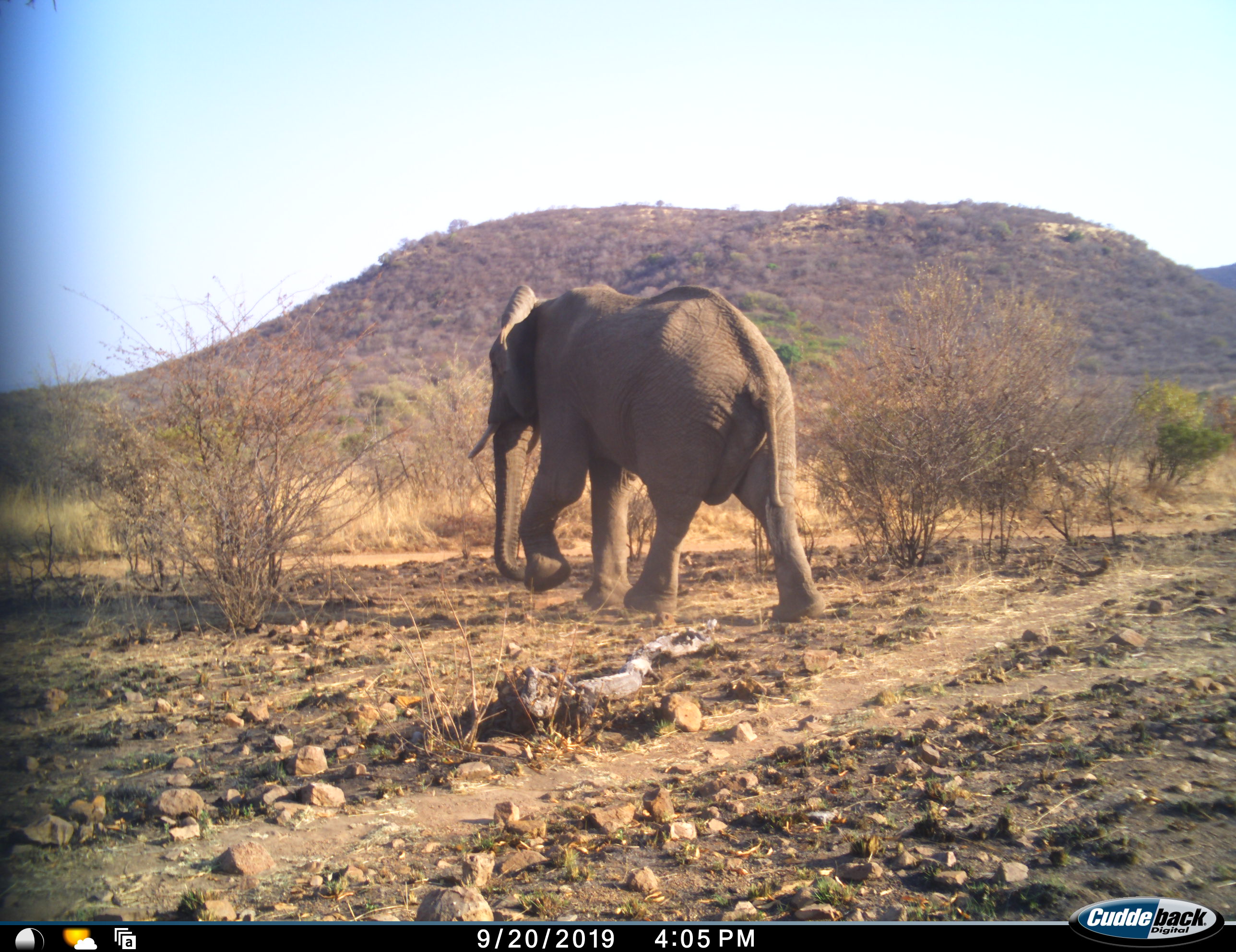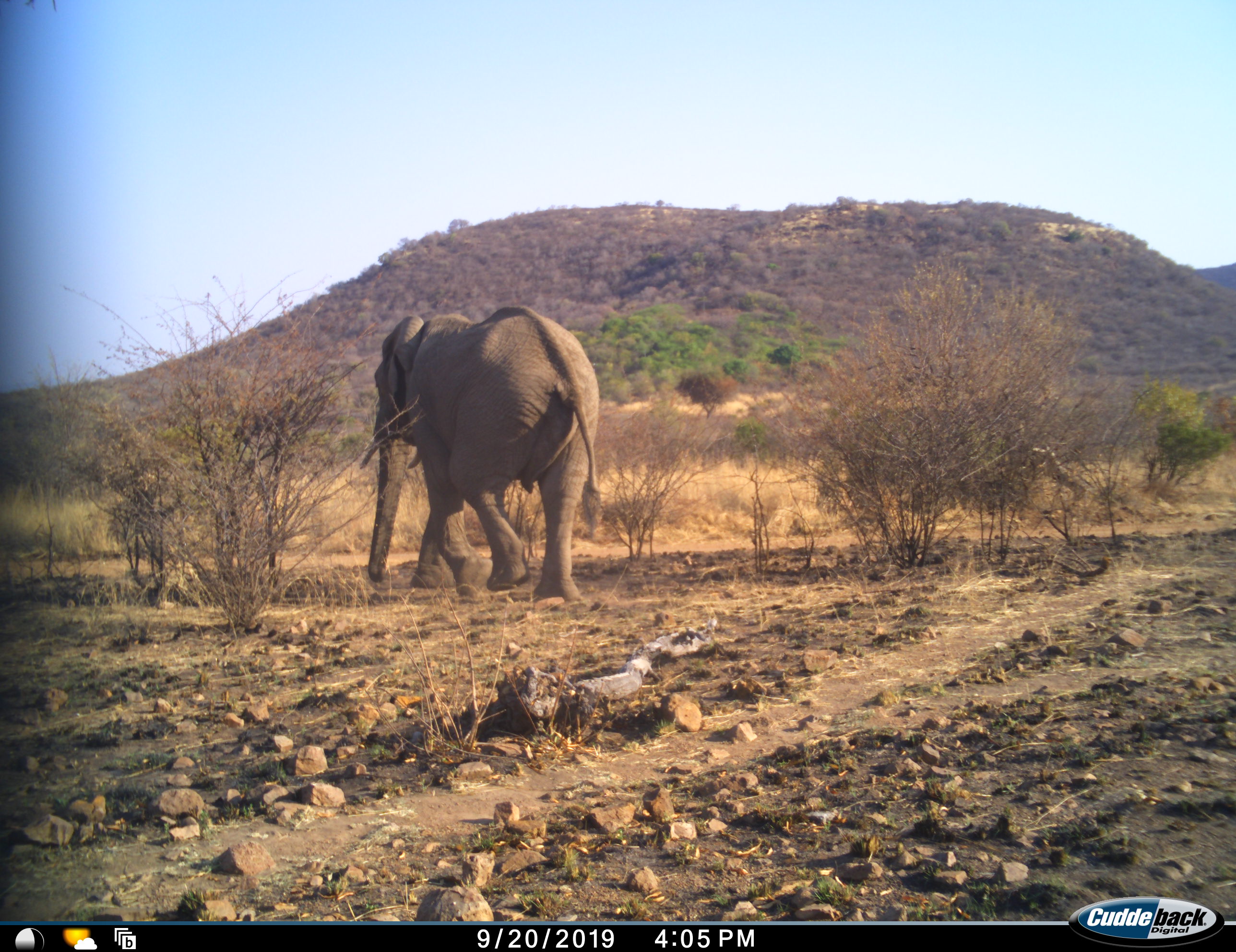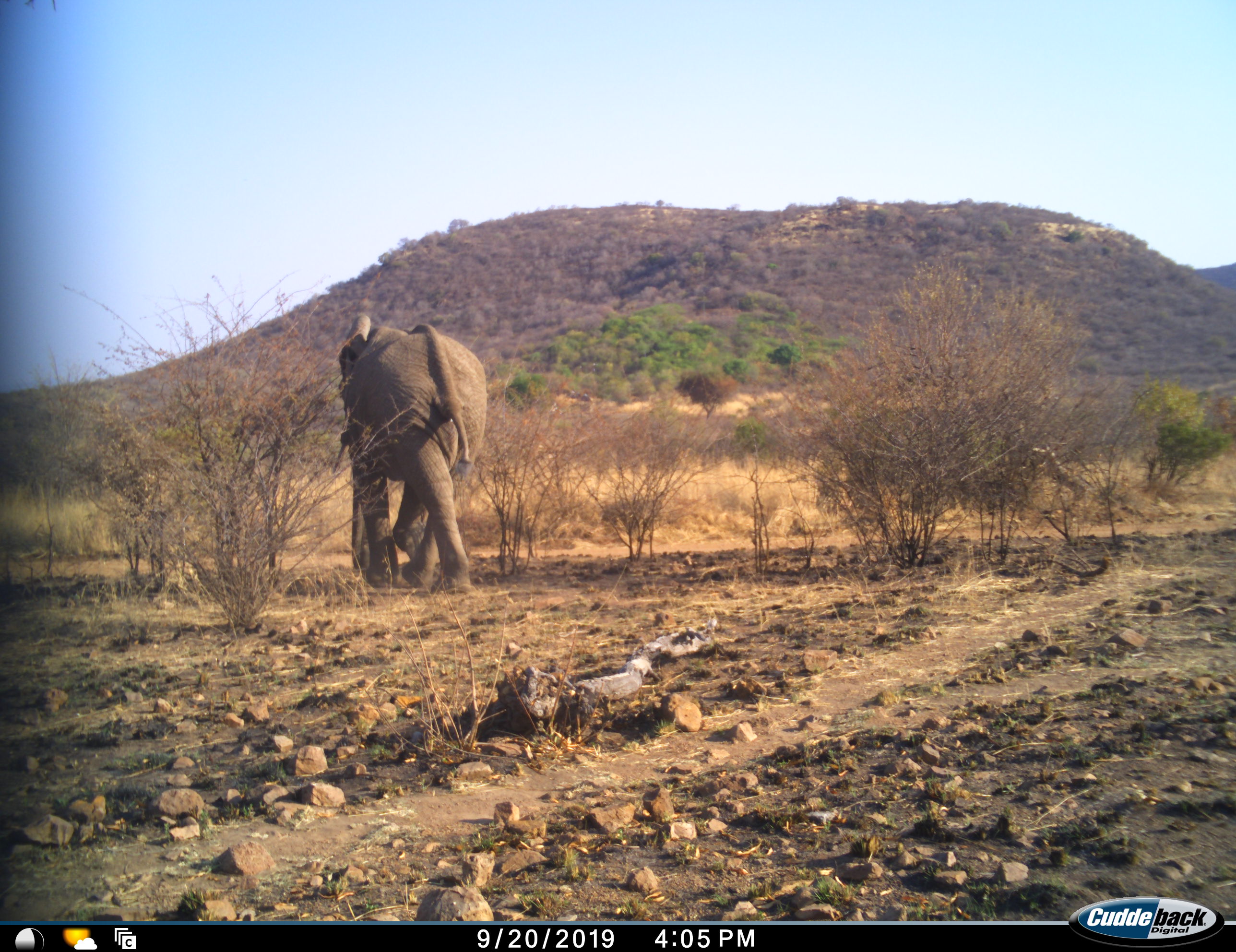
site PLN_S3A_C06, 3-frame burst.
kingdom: Animalia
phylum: Chordata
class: Mammalia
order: Proboscidea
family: Elephantidae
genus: Loxodonta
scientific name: Loxodonta africana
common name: african bush elephant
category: elephant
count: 1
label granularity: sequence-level